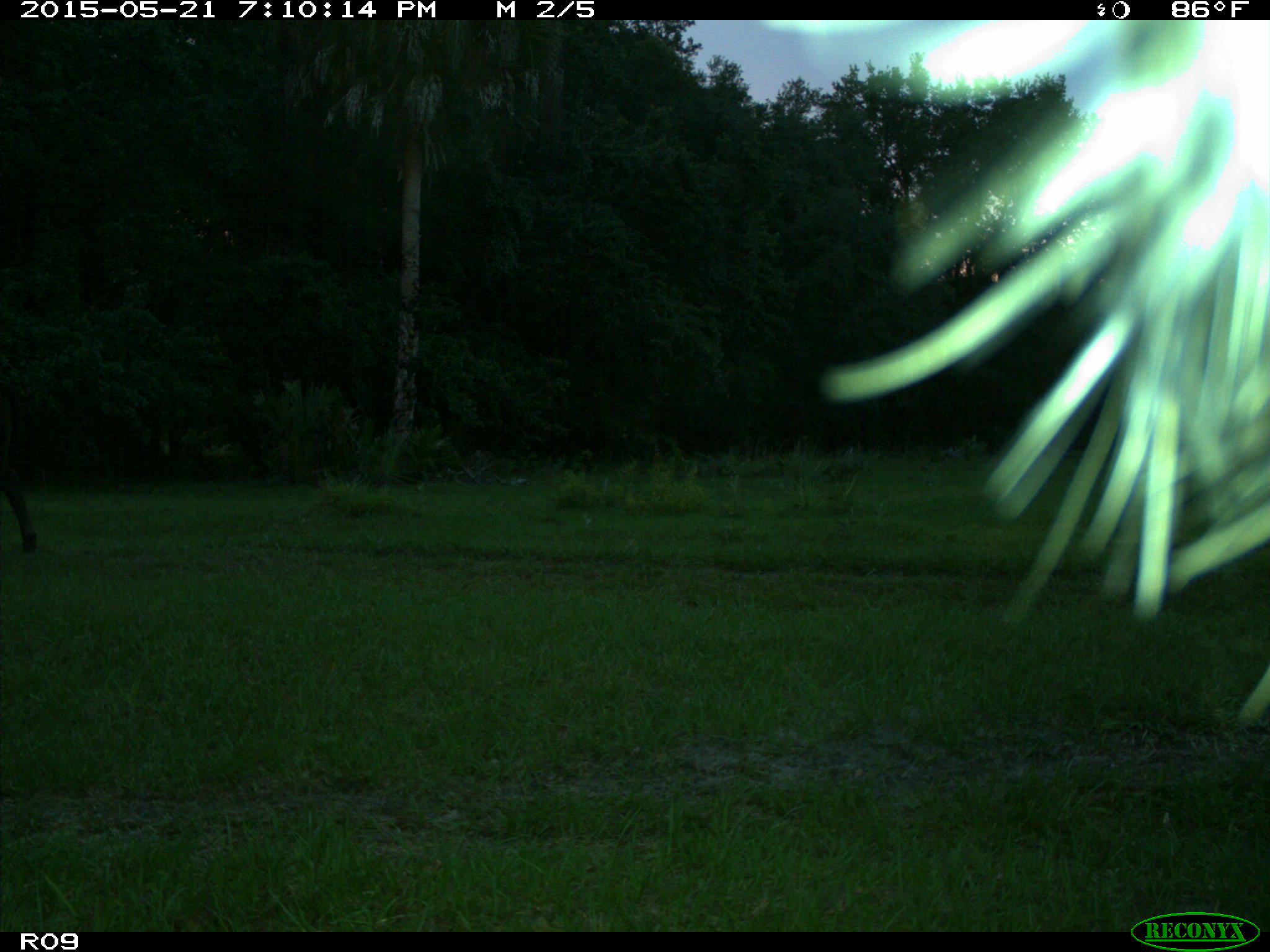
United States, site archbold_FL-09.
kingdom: Animalia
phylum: Chordata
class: Mammalia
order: Artiodactyla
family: Bovidae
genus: Bos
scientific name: Bos taurus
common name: domestic cow